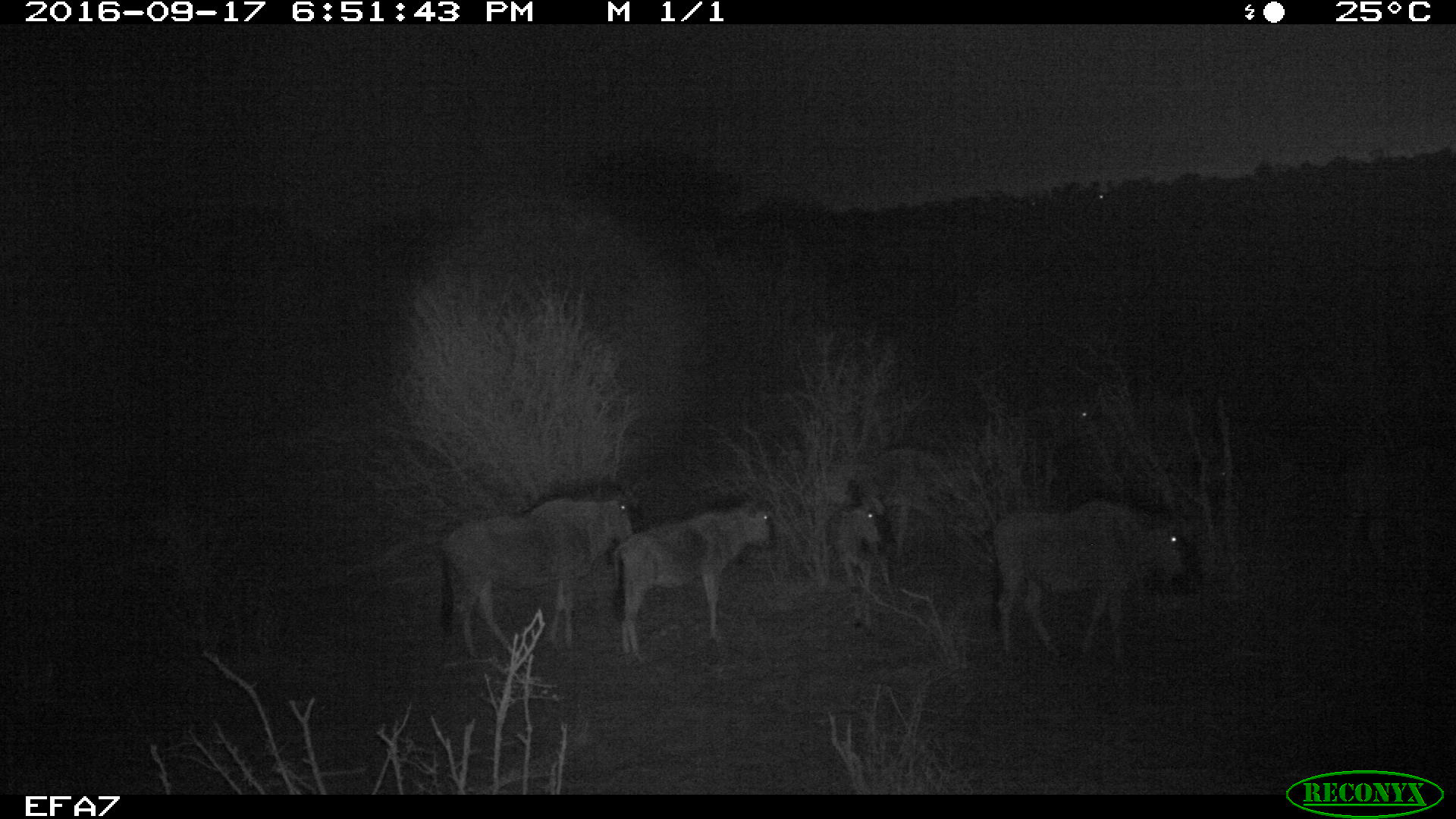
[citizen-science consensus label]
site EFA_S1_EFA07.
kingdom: Animalia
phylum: Chordata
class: Mammalia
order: Artiodactyla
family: Bovidae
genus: Connochaetes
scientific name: Connochaetes taurinus taurinus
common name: blue wildebeest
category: wildebeestblue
Wildebeestblue (blue wildebeest) (Connochaetes taurinus taurinus), count 3. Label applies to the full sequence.